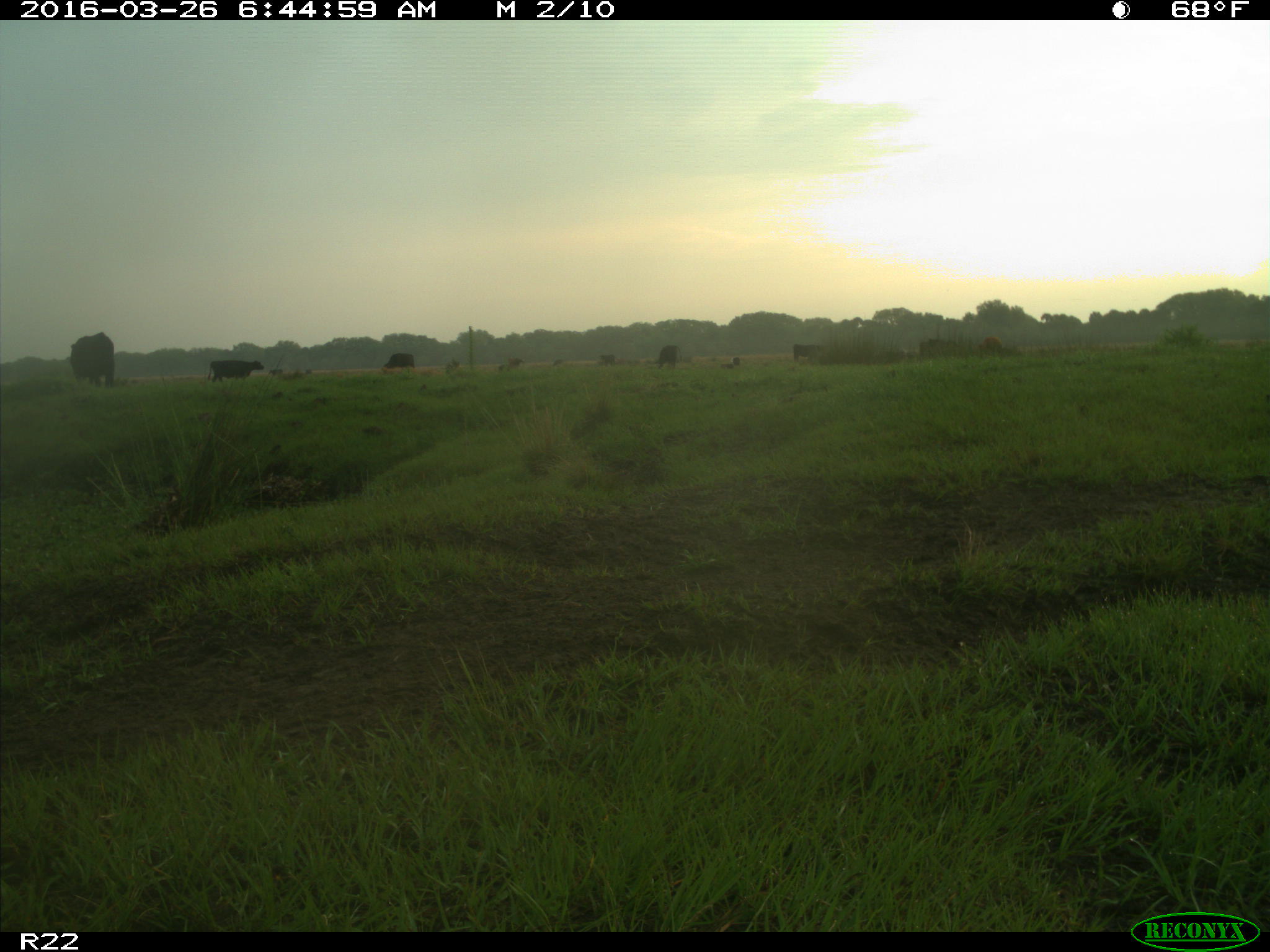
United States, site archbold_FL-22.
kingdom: Animalia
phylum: Chordata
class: Mammalia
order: Artiodactyla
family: Bovidae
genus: Bos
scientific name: Bos taurus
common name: domestic cow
Bos taurus (domestic cow).